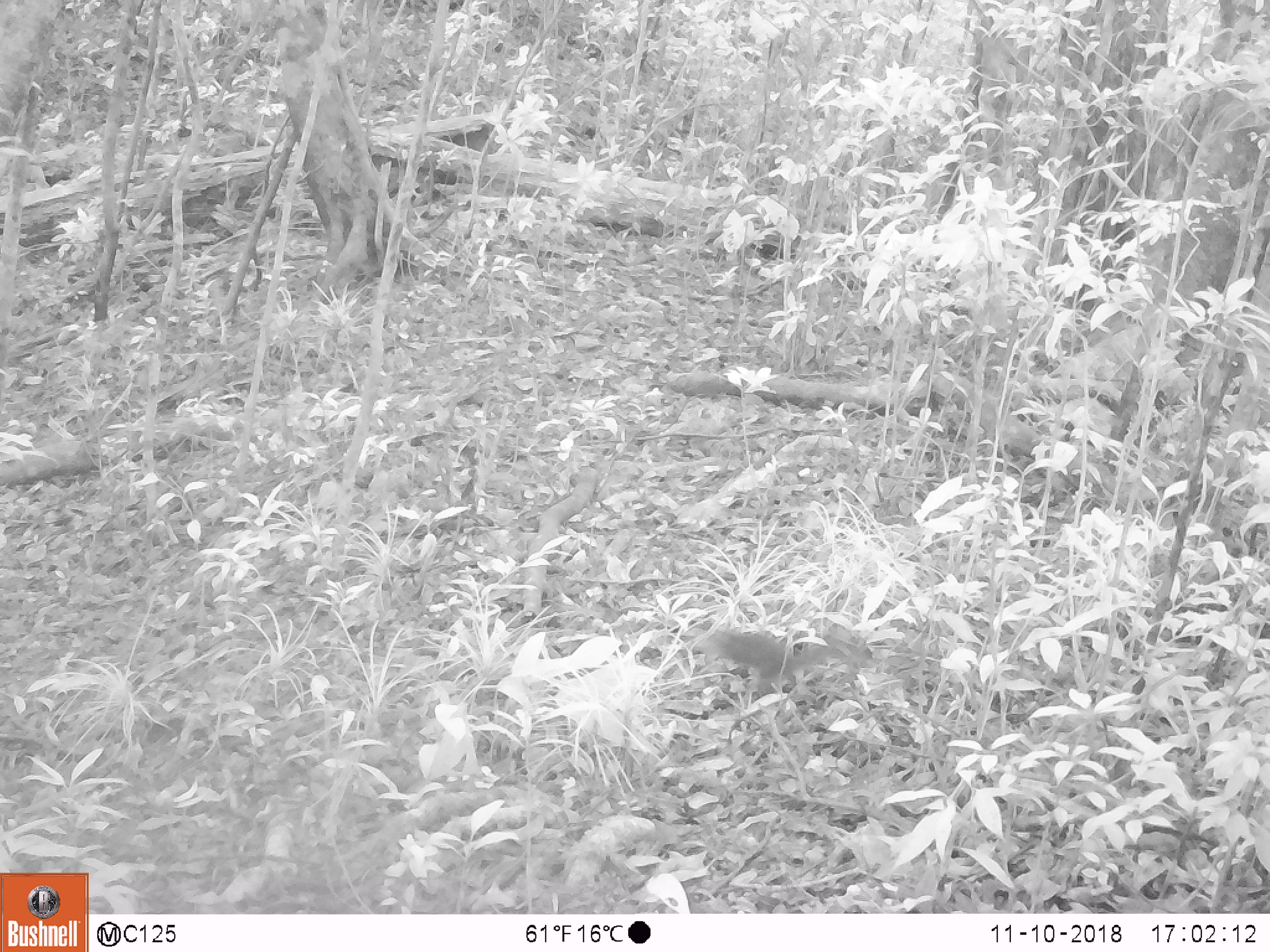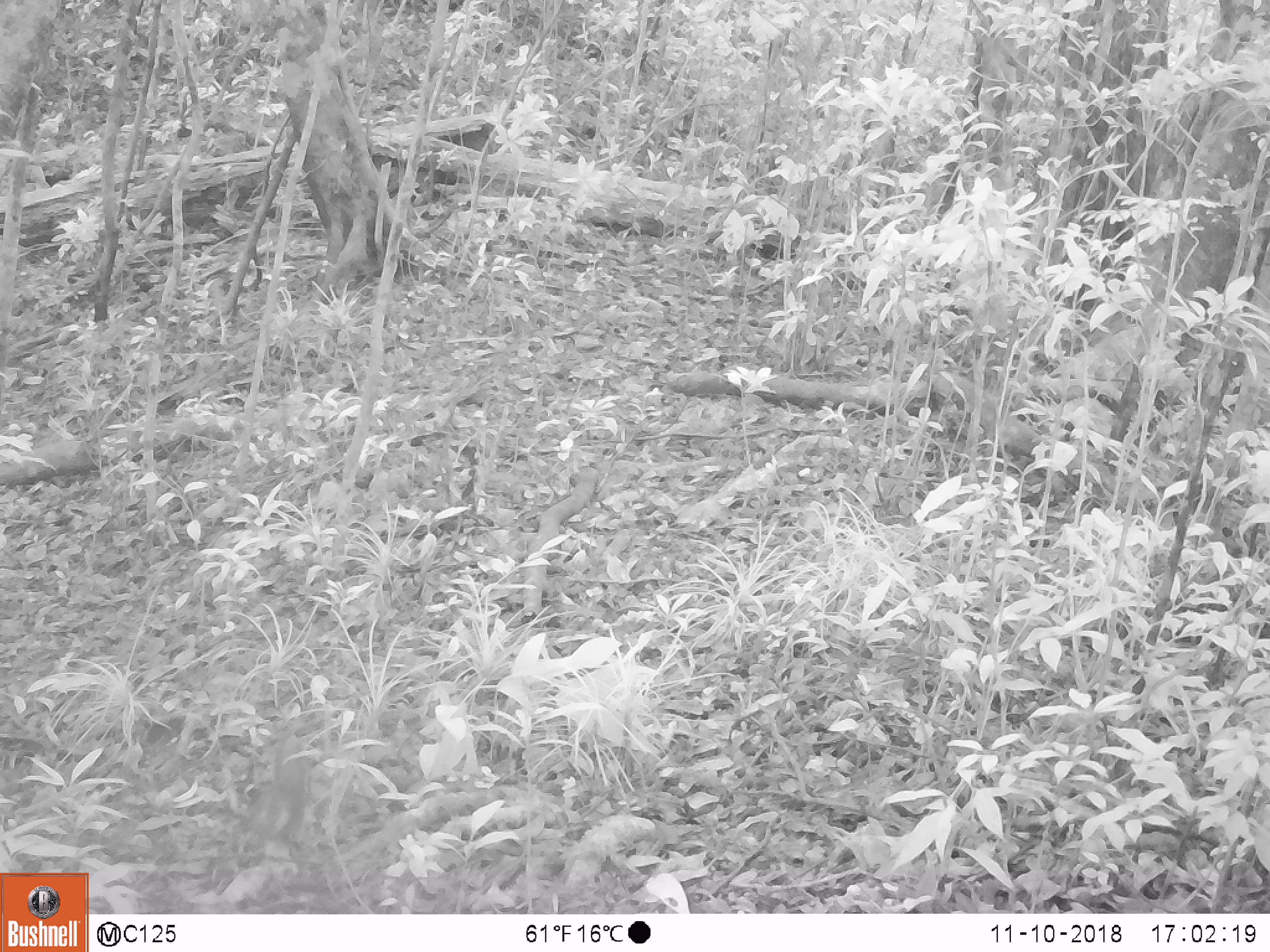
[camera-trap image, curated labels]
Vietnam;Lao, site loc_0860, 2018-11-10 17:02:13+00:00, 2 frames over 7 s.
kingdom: Animalia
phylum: Chordata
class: Mammalia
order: Rodentia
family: Sciuridae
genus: Dremomys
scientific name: Dremomys rufigenis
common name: red-cheeked squirrel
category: red cheeked squirrel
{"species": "red cheeked squirrel (red-cheeked squirrel) (Dremomys rufigenis)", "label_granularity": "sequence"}